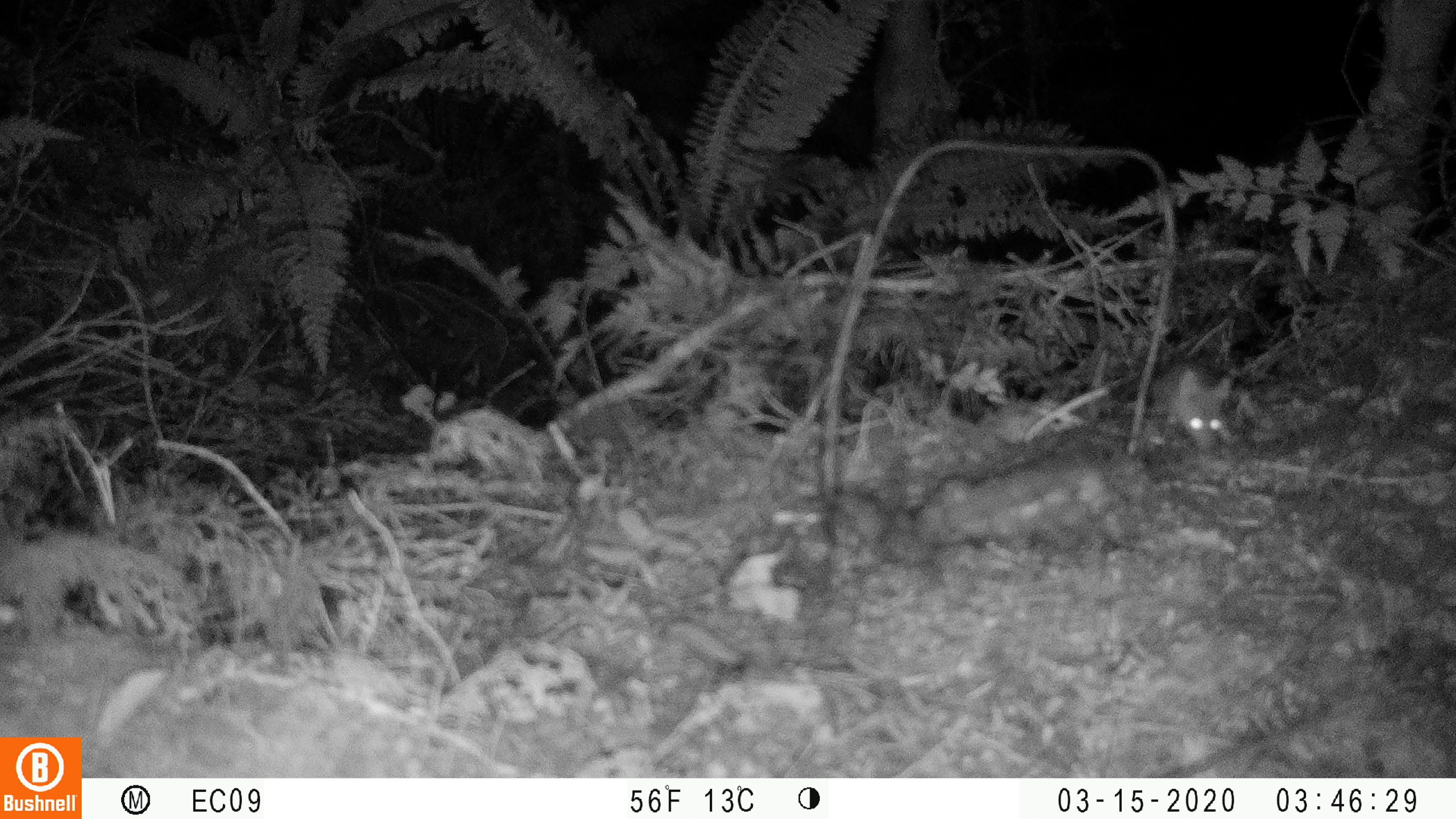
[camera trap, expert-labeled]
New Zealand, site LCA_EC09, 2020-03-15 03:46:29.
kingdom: Animalia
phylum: Chordata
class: Mammalia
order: Rodentia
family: Muridae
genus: Rattus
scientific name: Rattus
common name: rat